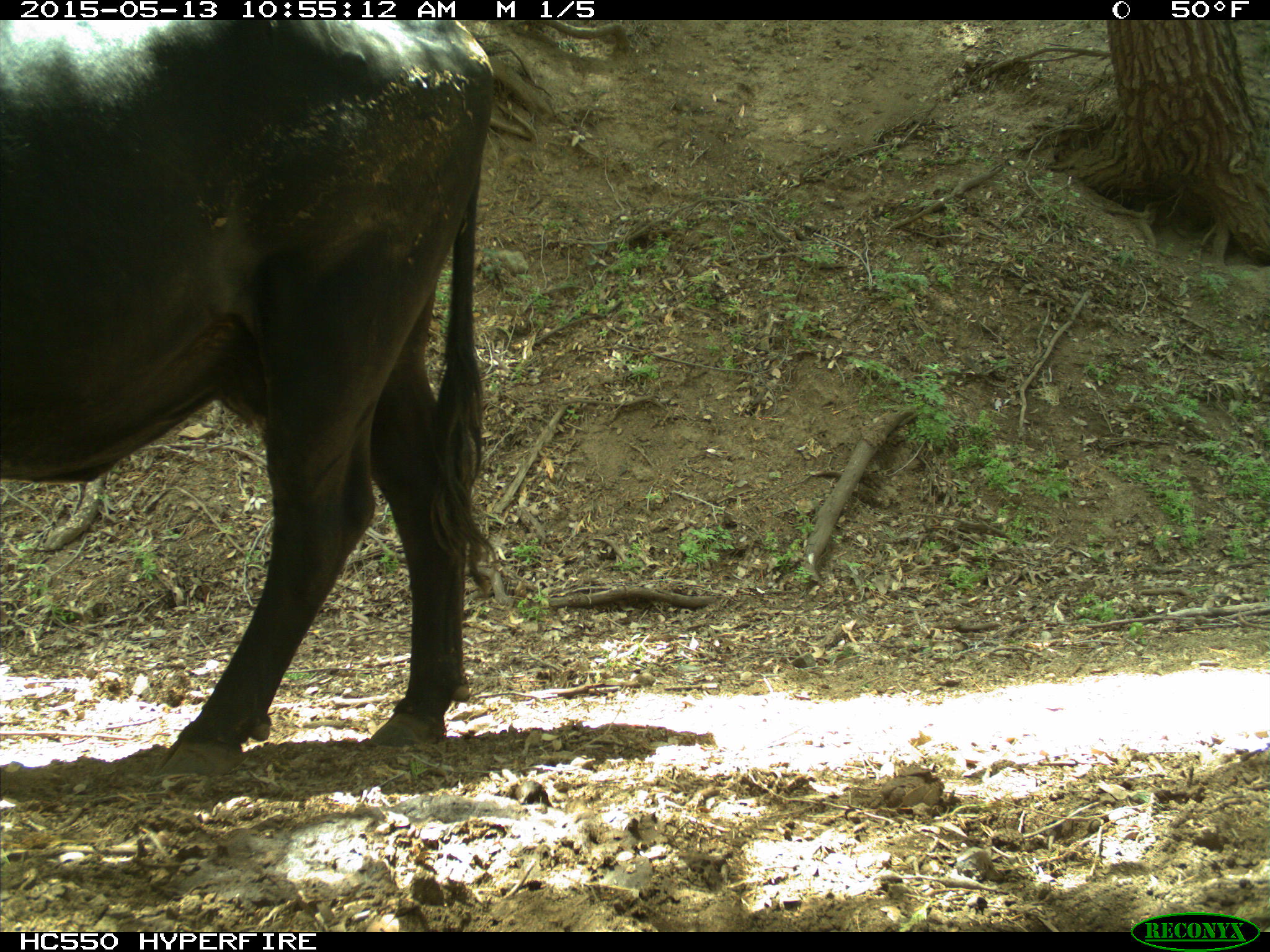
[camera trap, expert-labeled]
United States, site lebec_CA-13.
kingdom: Animalia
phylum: Chordata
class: Mammalia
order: Artiodactyla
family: Bovidae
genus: Bos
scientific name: Bos taurus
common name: domestic cow